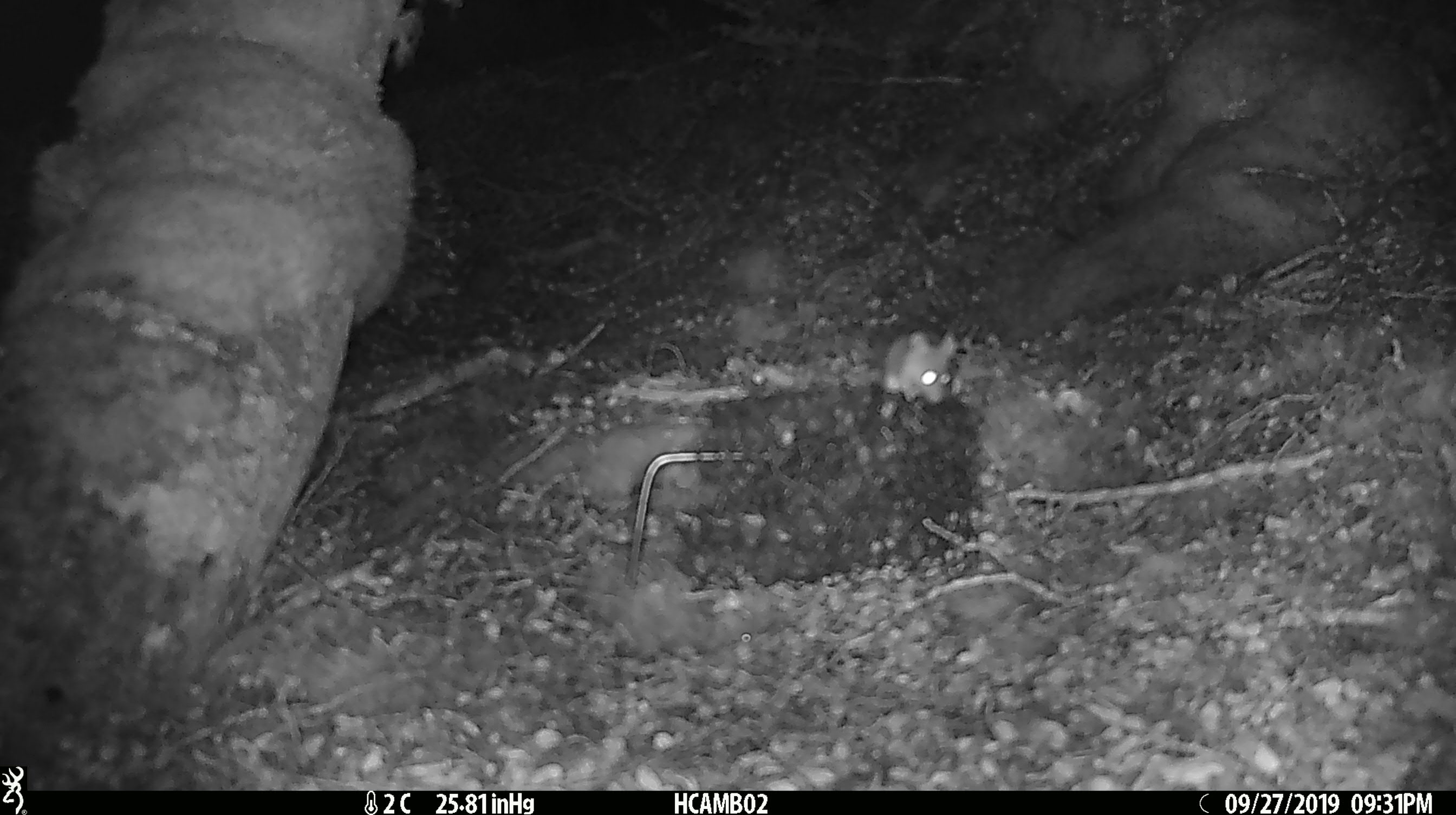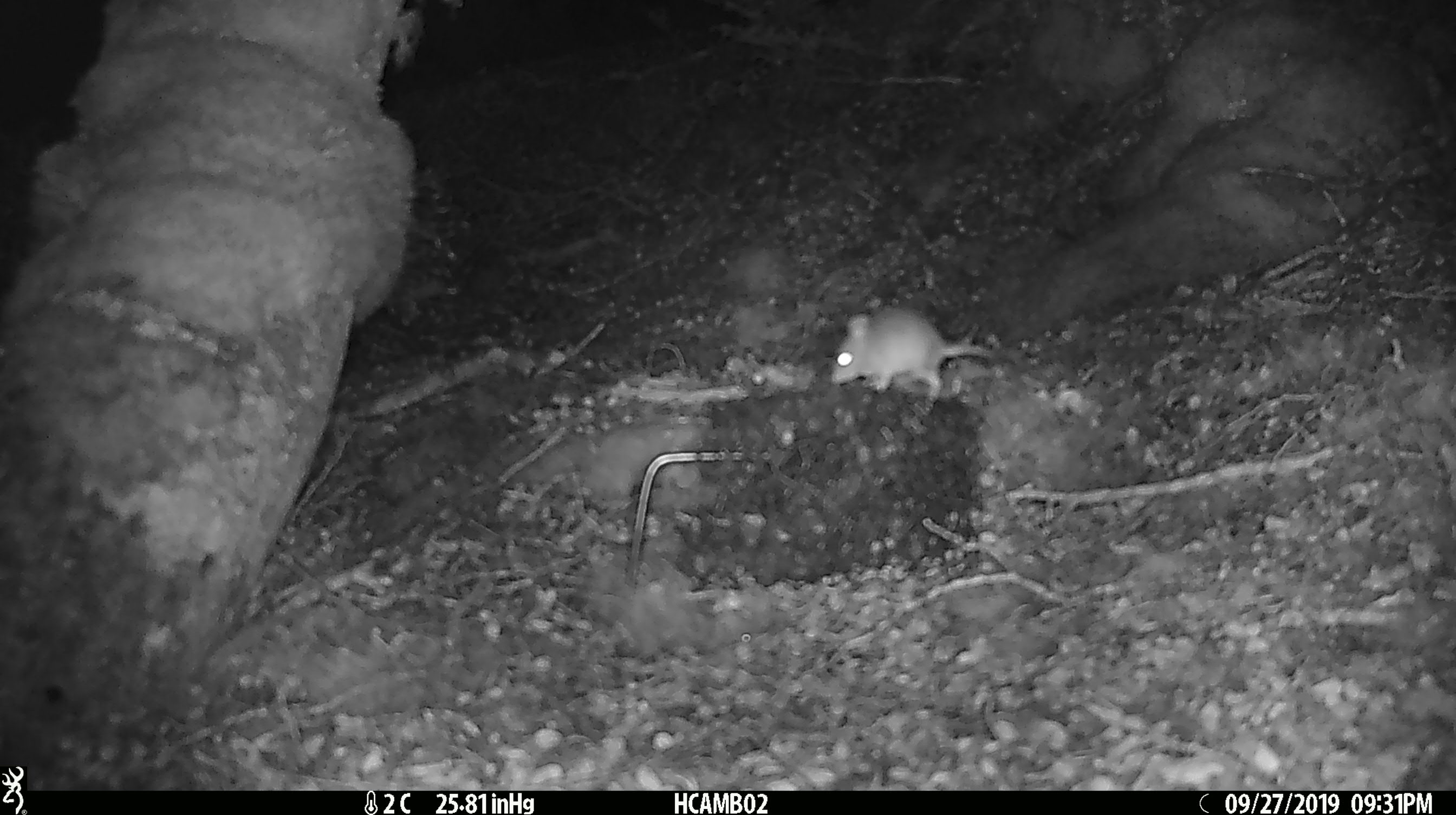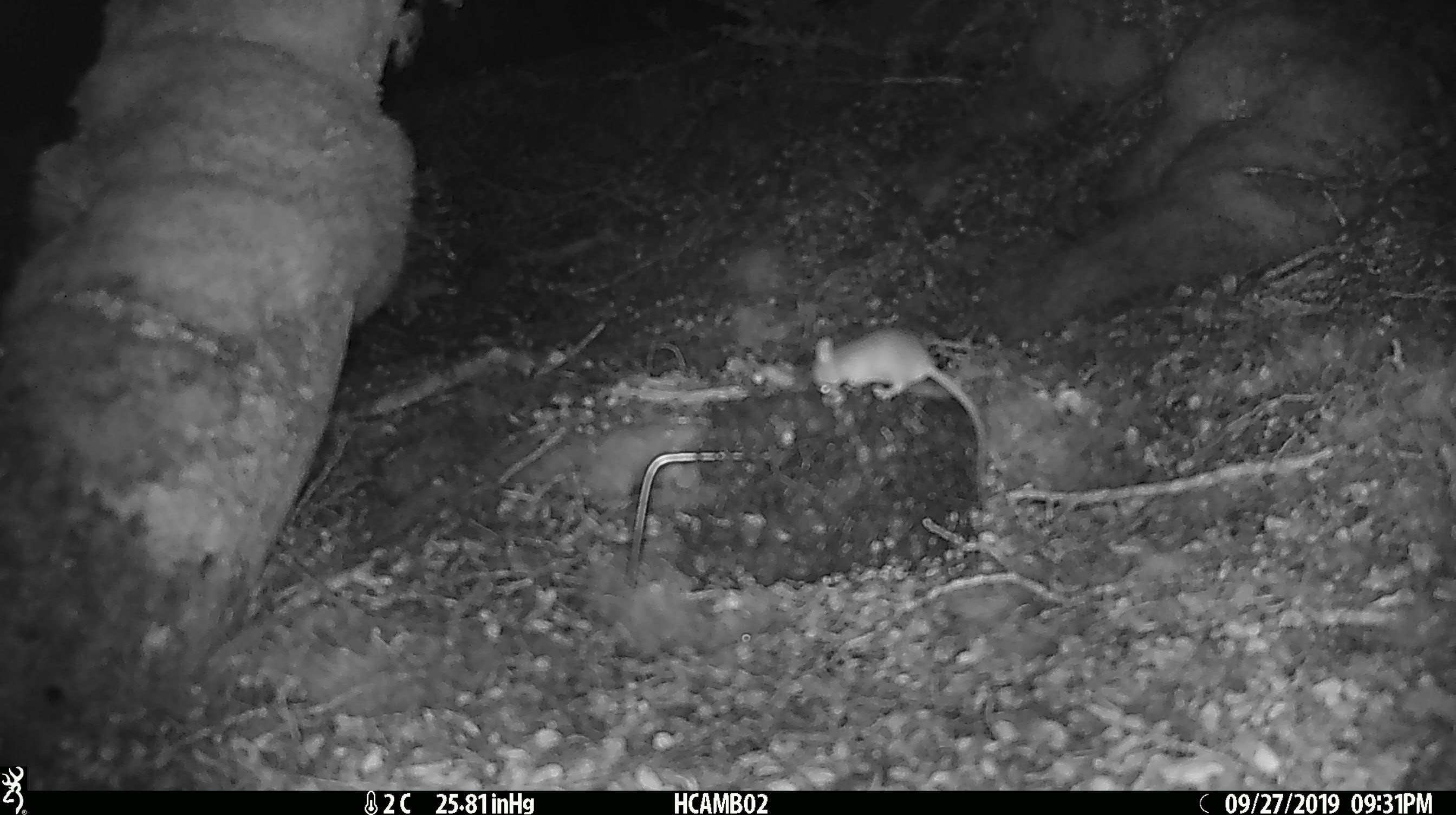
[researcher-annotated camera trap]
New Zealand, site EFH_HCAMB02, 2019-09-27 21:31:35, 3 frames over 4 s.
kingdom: Animalia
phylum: Chordata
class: Mammalia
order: Rodentia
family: Muridae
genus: Mus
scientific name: Mus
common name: mouse